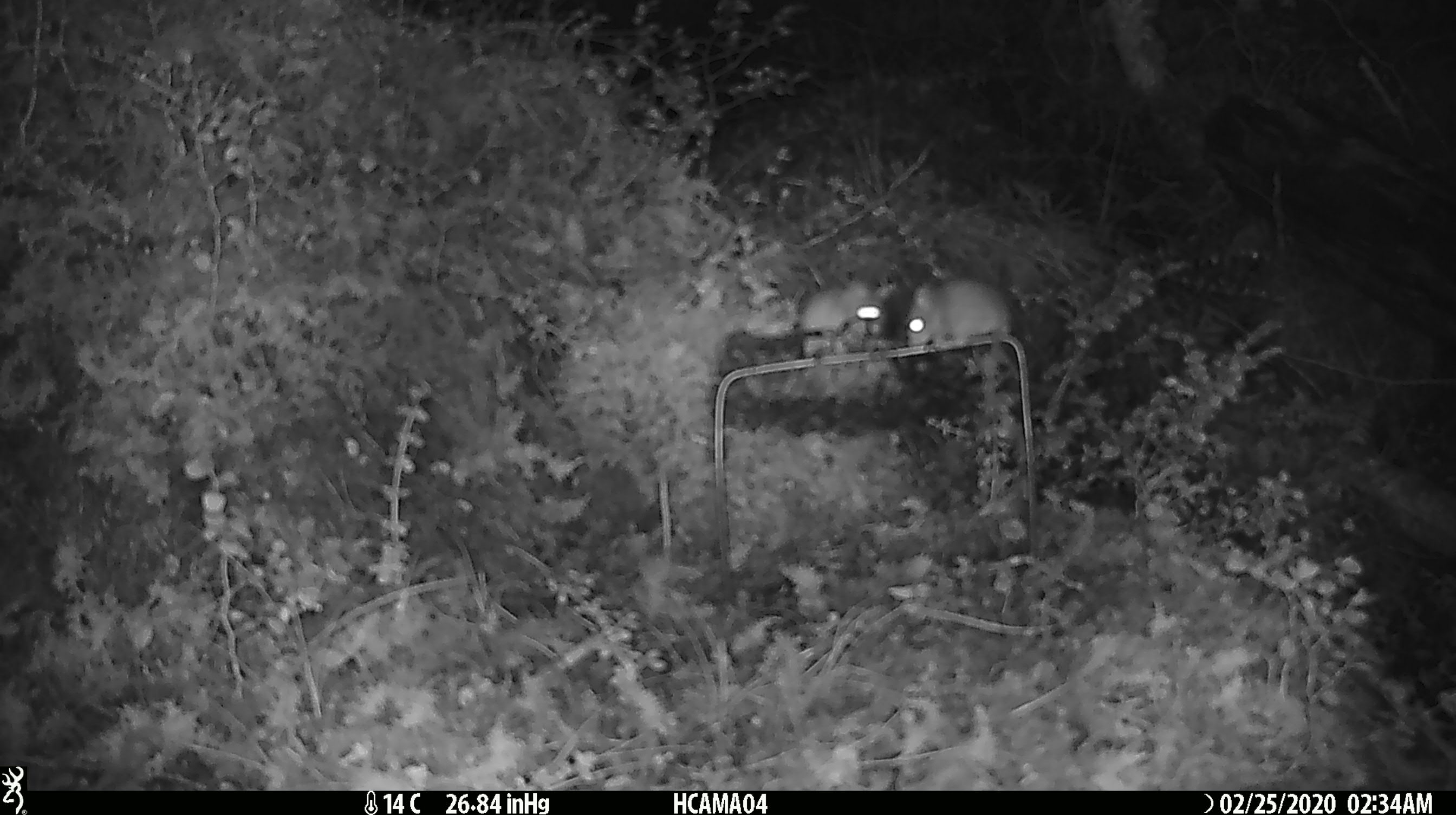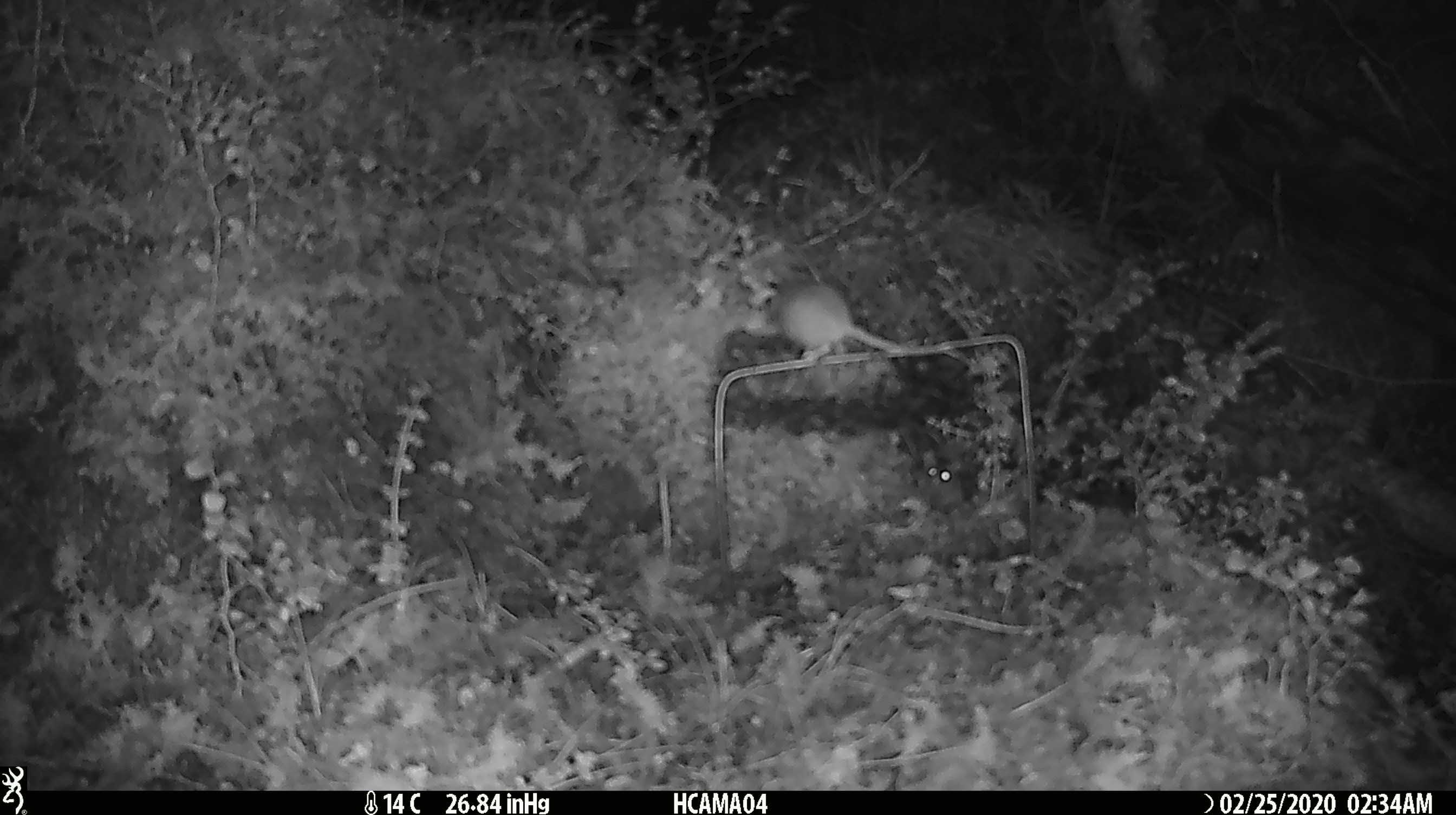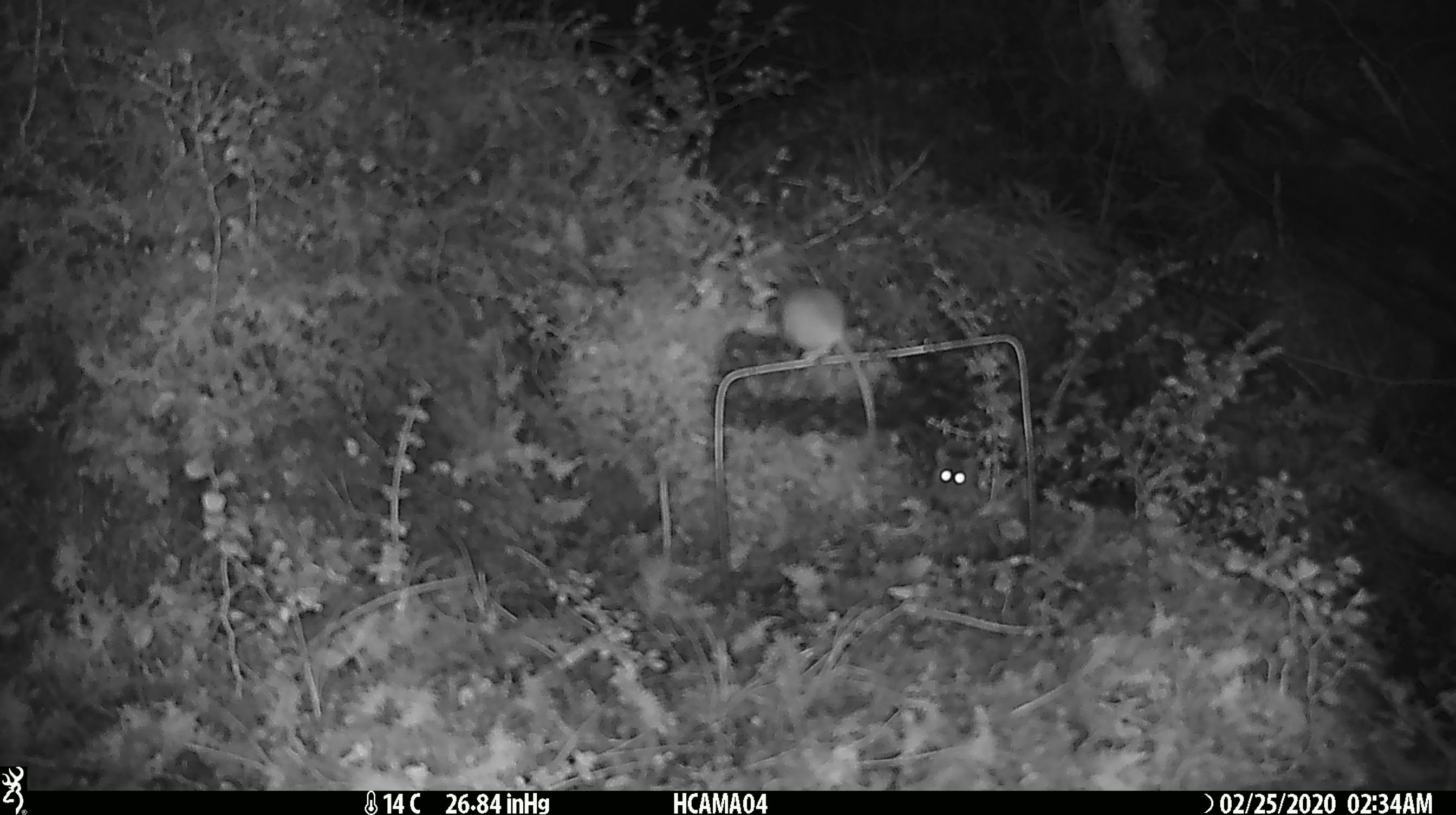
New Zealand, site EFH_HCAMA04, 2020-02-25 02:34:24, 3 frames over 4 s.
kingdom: Animalia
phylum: Chordata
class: Mammalia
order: Rodentia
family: Muridae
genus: Mus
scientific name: Mus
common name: mouse